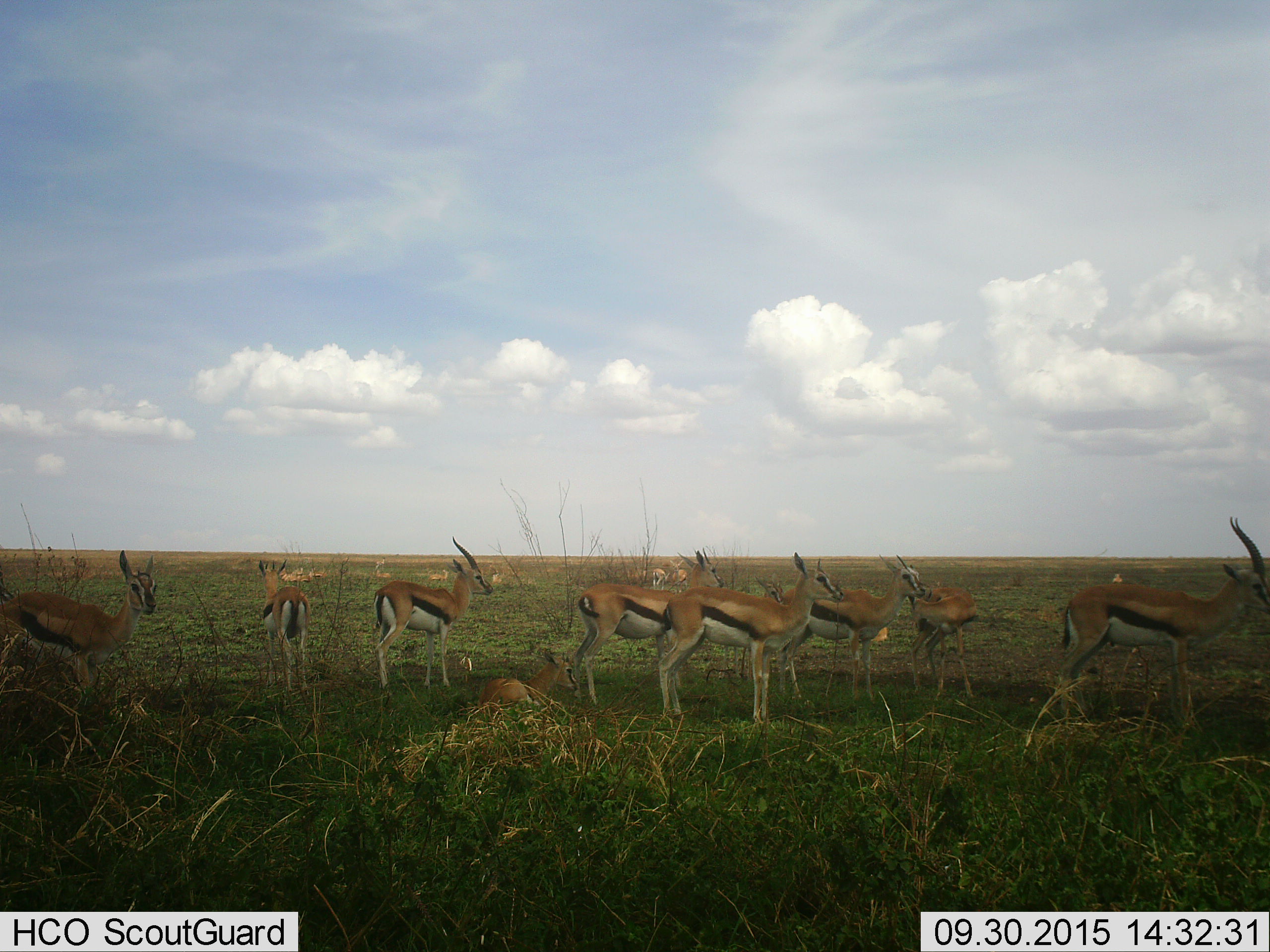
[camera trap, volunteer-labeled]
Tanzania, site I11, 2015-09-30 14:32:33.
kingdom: Animalia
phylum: Chordata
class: Mammalia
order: Artiodactyla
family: Bovidae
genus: Eudorcas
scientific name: Eudorcas thomsonii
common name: thomson's gazelle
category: gazellethomsons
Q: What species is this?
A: Gazellethomsons (thomson's gazelle) (Eudorcas thomsonii).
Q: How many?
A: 11-50.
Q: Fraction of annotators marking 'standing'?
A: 100%.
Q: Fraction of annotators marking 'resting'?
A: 90%.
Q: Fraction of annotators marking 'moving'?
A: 20%.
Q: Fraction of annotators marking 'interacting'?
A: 0%.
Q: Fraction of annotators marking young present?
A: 10%.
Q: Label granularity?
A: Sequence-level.